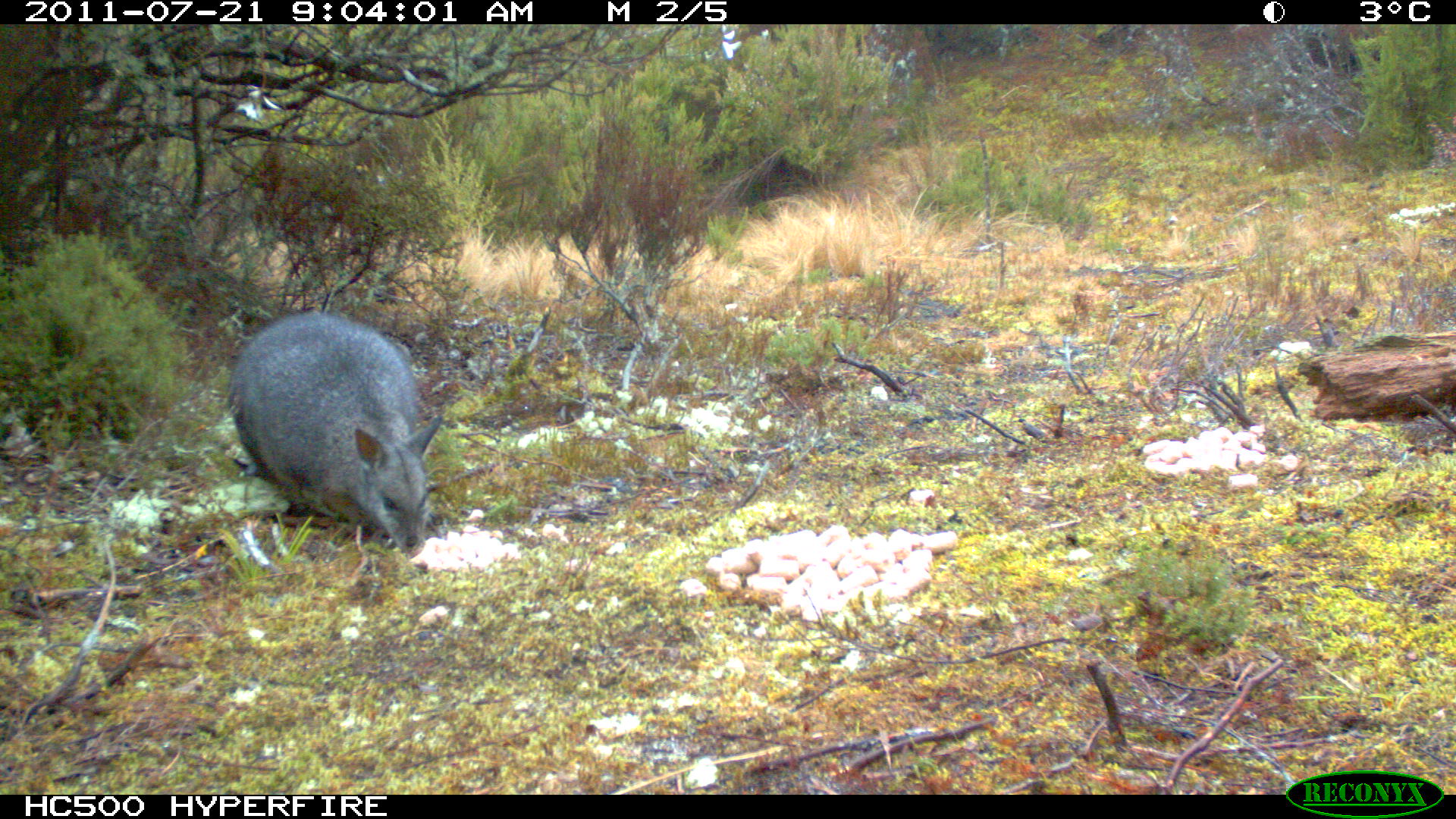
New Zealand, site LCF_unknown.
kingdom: Animalia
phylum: Chordata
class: Mammalia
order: Diprotodontia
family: Macropodidae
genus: Notamacropus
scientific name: Notamacropus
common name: wallaby